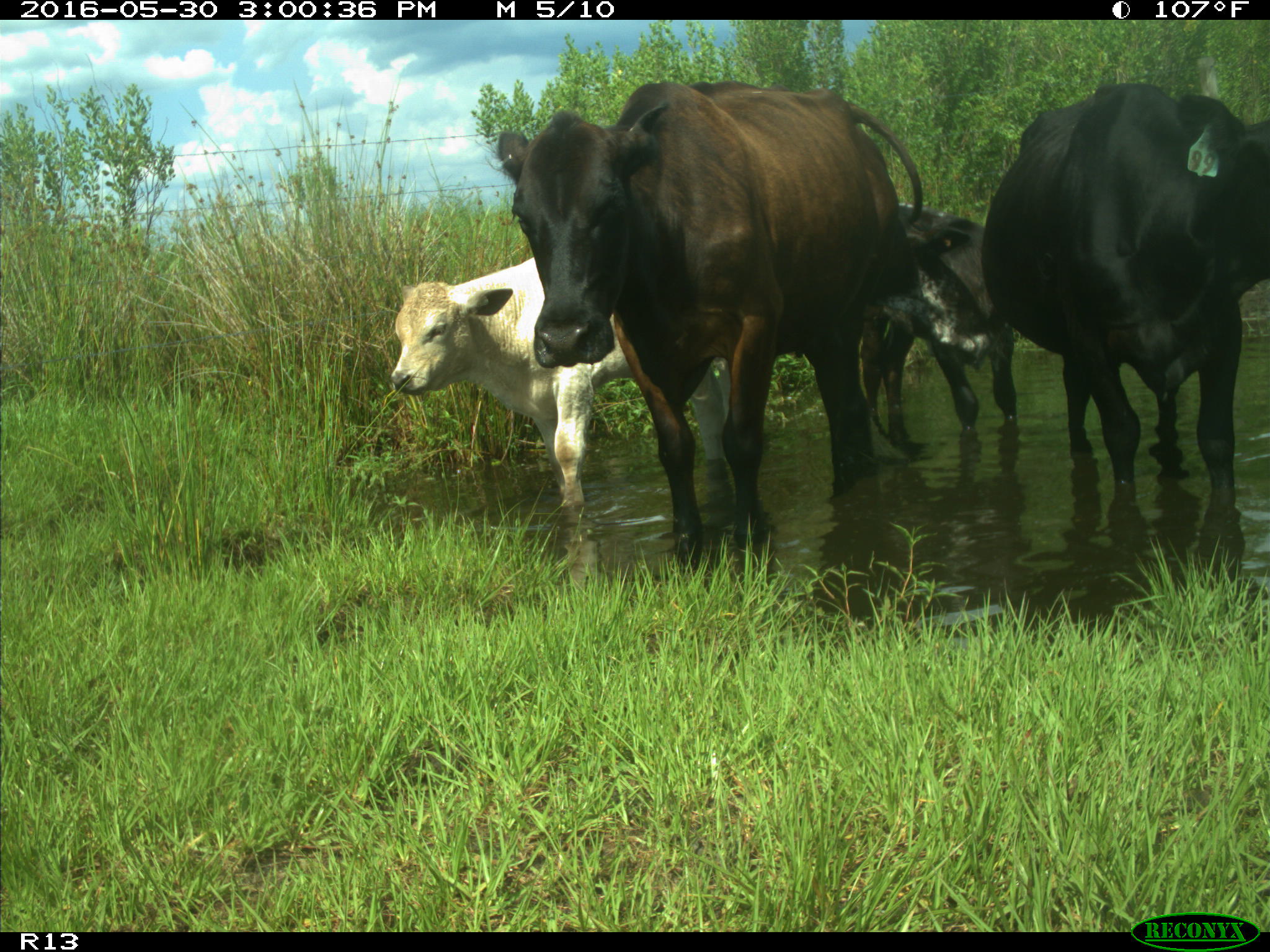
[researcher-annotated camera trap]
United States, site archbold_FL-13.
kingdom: Animalia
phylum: Chordata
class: Mammalia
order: Artiodactyla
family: Bovidae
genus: Bos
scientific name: Bos taurus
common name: domestic cow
Bos taurus (domestic cow).